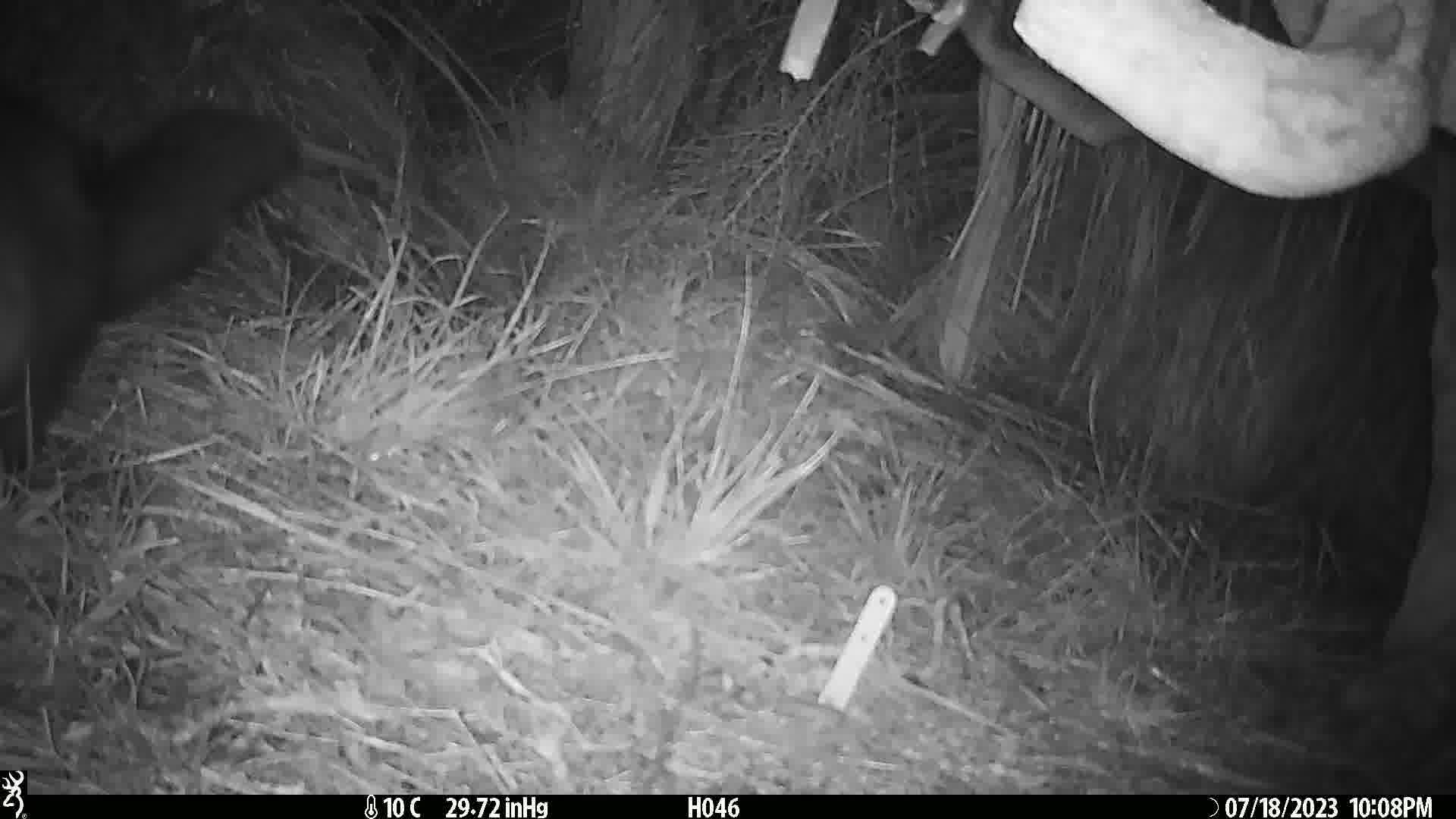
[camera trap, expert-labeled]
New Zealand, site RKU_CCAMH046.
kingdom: Animalia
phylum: Chordata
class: Mammalia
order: Diprotodontia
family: Phalangeridae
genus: Trichosurus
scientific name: Trichosurus vulpecula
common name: common brushtail possum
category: possum